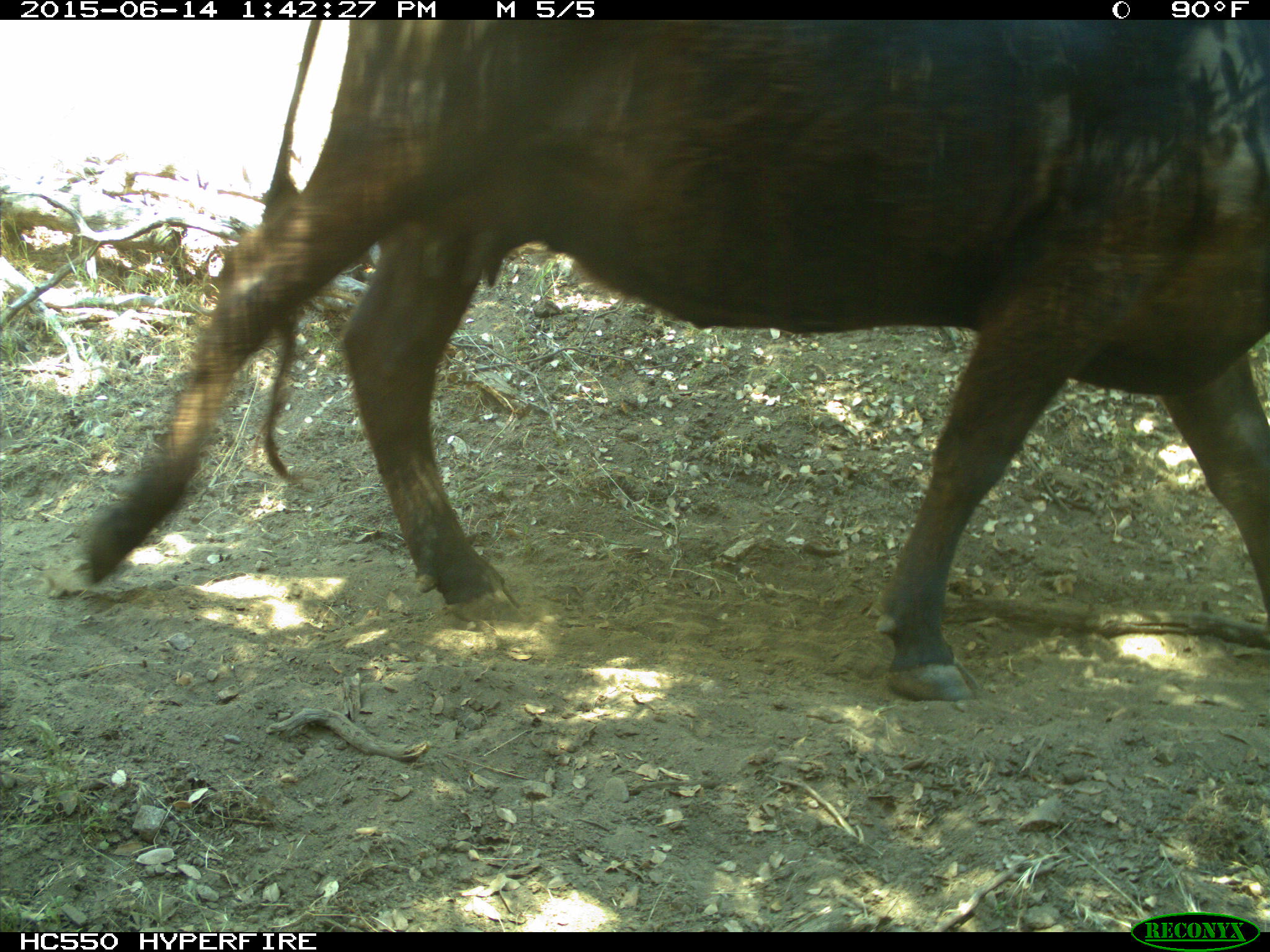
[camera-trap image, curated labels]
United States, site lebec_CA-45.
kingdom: Animalia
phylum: Chordata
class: Mammalia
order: Artiodactyla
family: Bovidae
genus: Bos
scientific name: Bos taurus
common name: domestic cow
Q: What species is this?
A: Bos taurus (domestic cow).